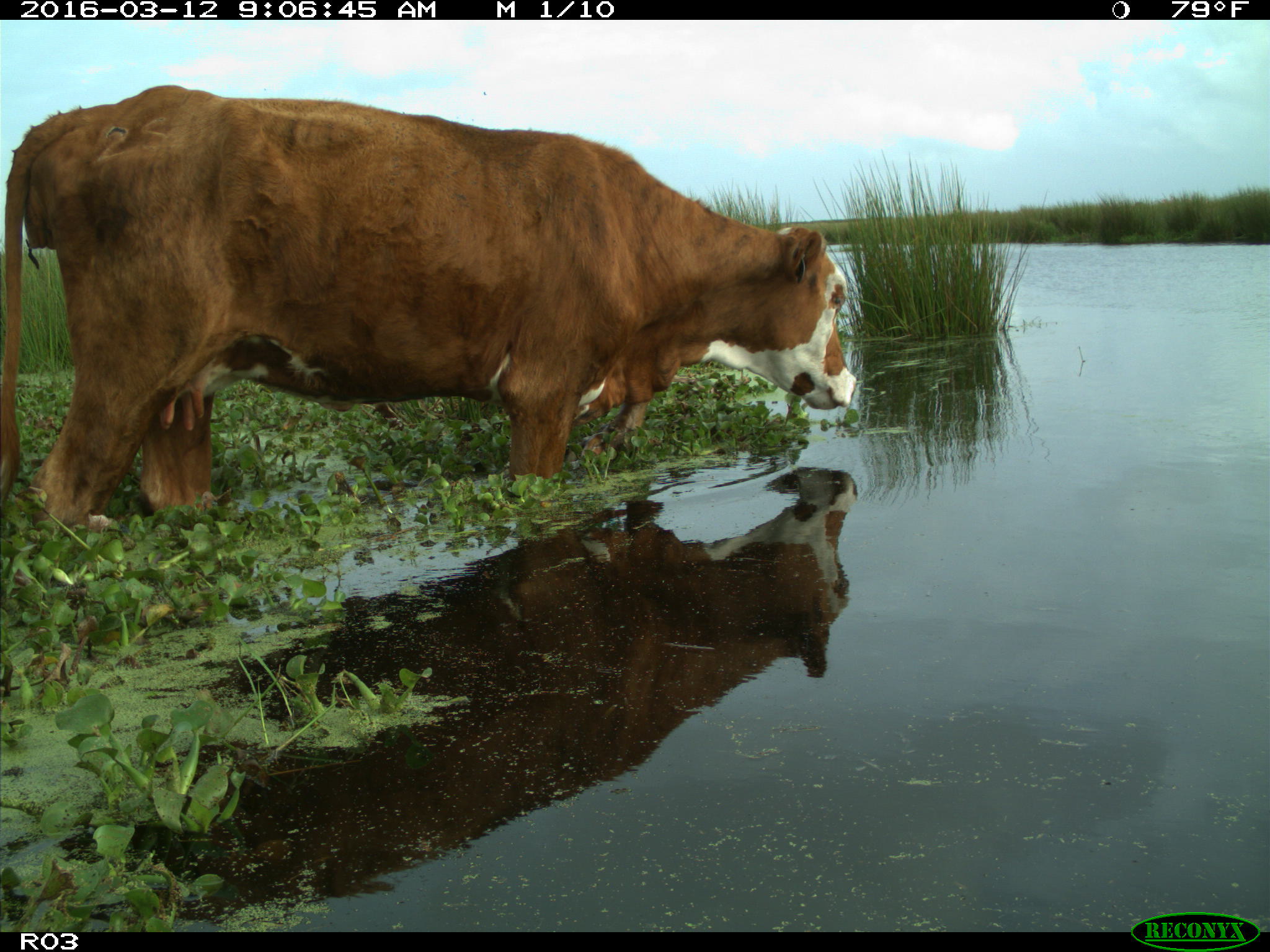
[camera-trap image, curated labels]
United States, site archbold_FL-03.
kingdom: Animalia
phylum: Chordata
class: Mammalia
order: Artiodactyla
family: Bovidae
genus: Bos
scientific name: Bos taurus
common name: domestic cow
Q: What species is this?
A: Bos taurus (domestic cow).